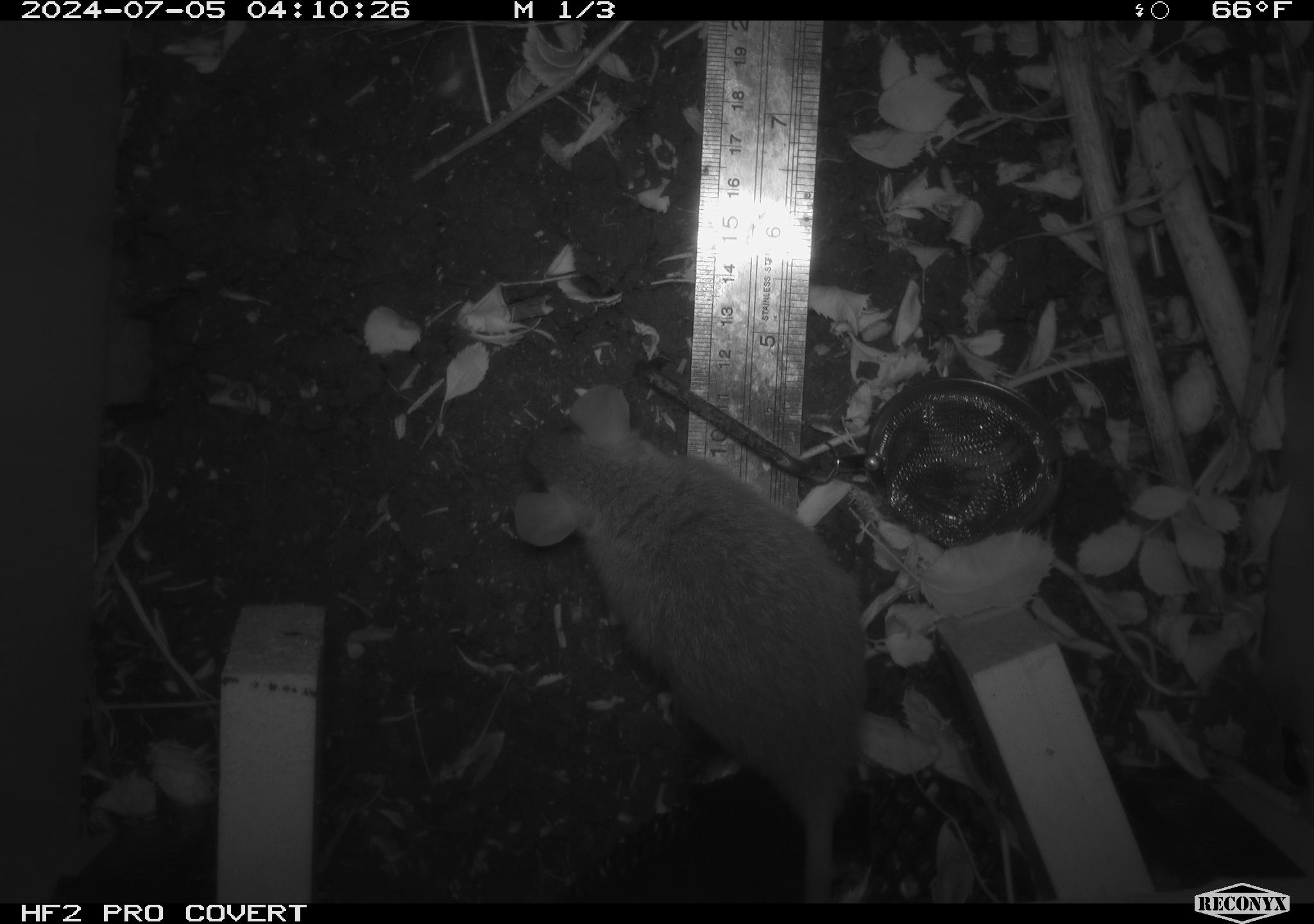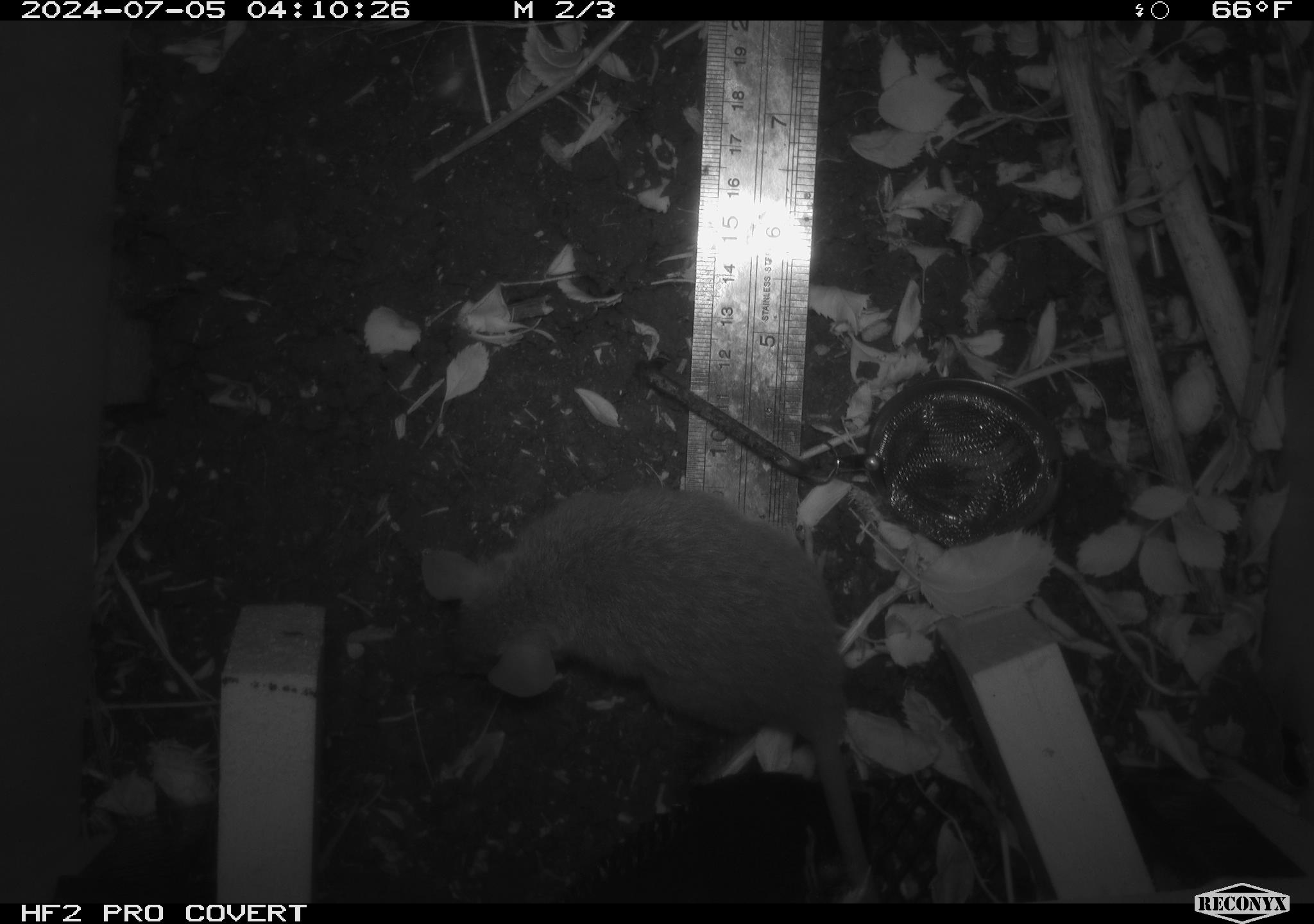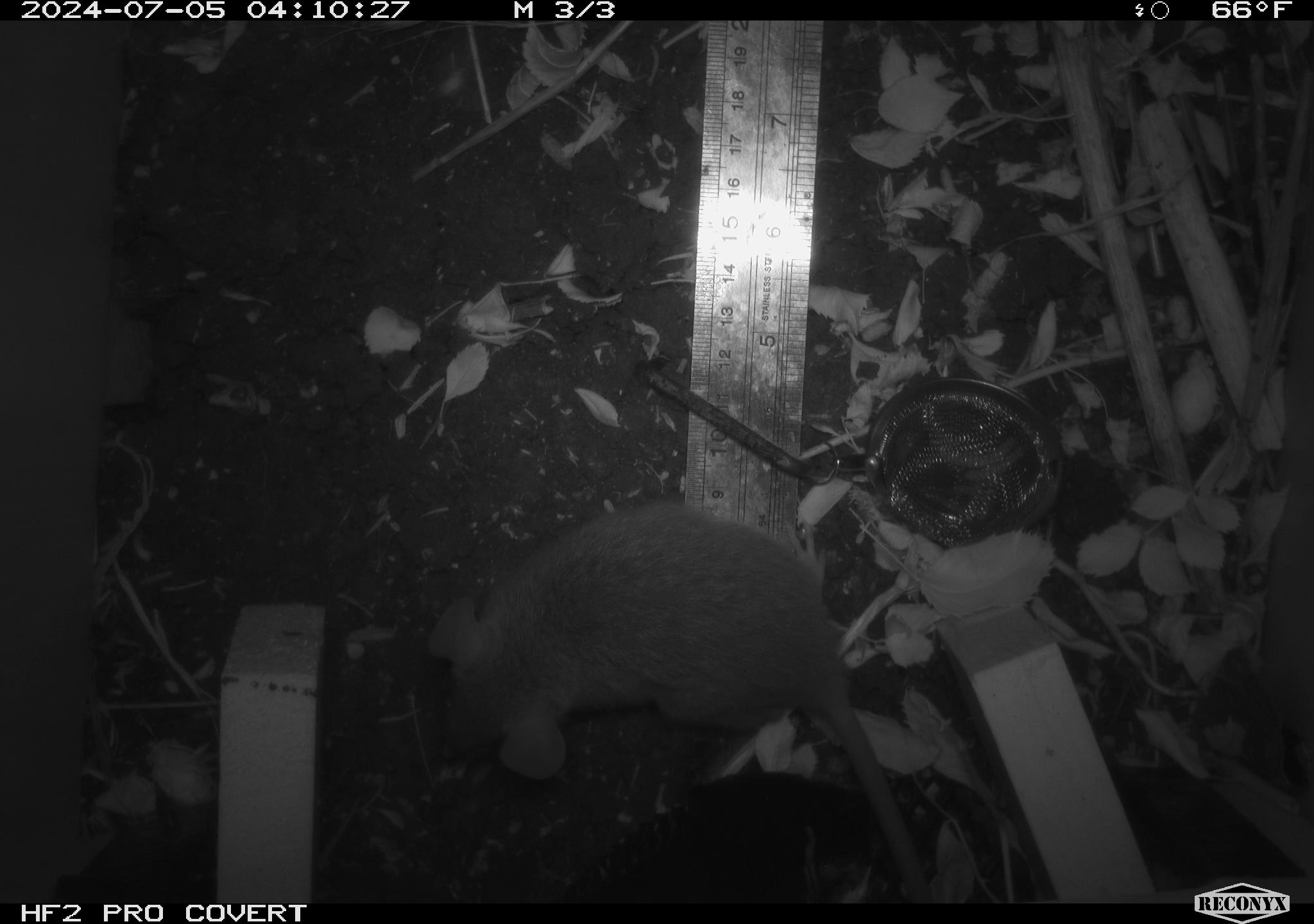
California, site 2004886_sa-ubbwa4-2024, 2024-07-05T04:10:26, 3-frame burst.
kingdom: Animalia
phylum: Chordata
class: Mammalia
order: Rodentia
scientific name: Rodentia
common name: woodrat or rat or mouse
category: woodrat or rat or mouse species